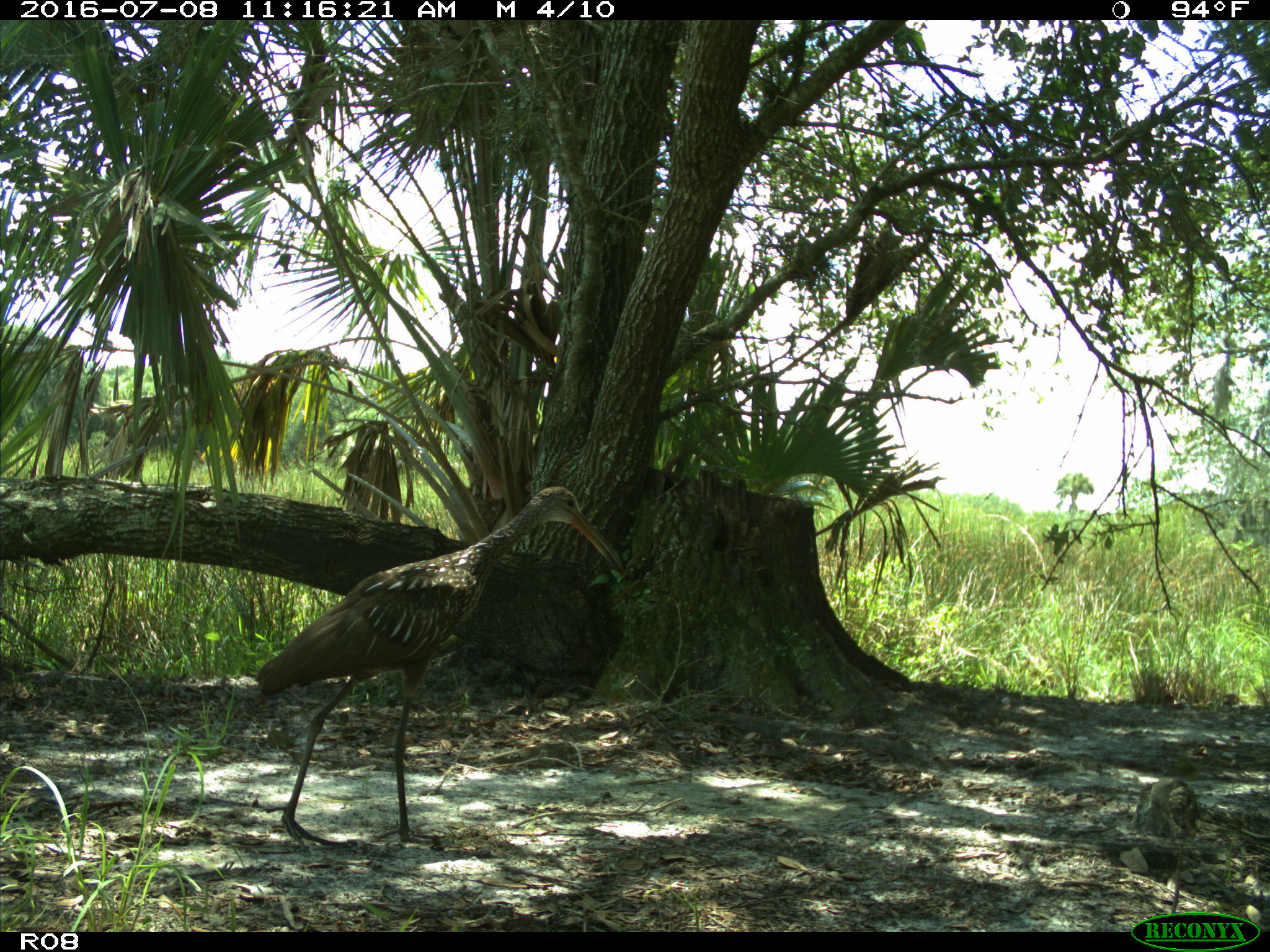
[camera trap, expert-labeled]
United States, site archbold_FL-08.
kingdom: Animalia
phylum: Chordata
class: Aves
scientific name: Aves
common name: birds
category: unidentified bird